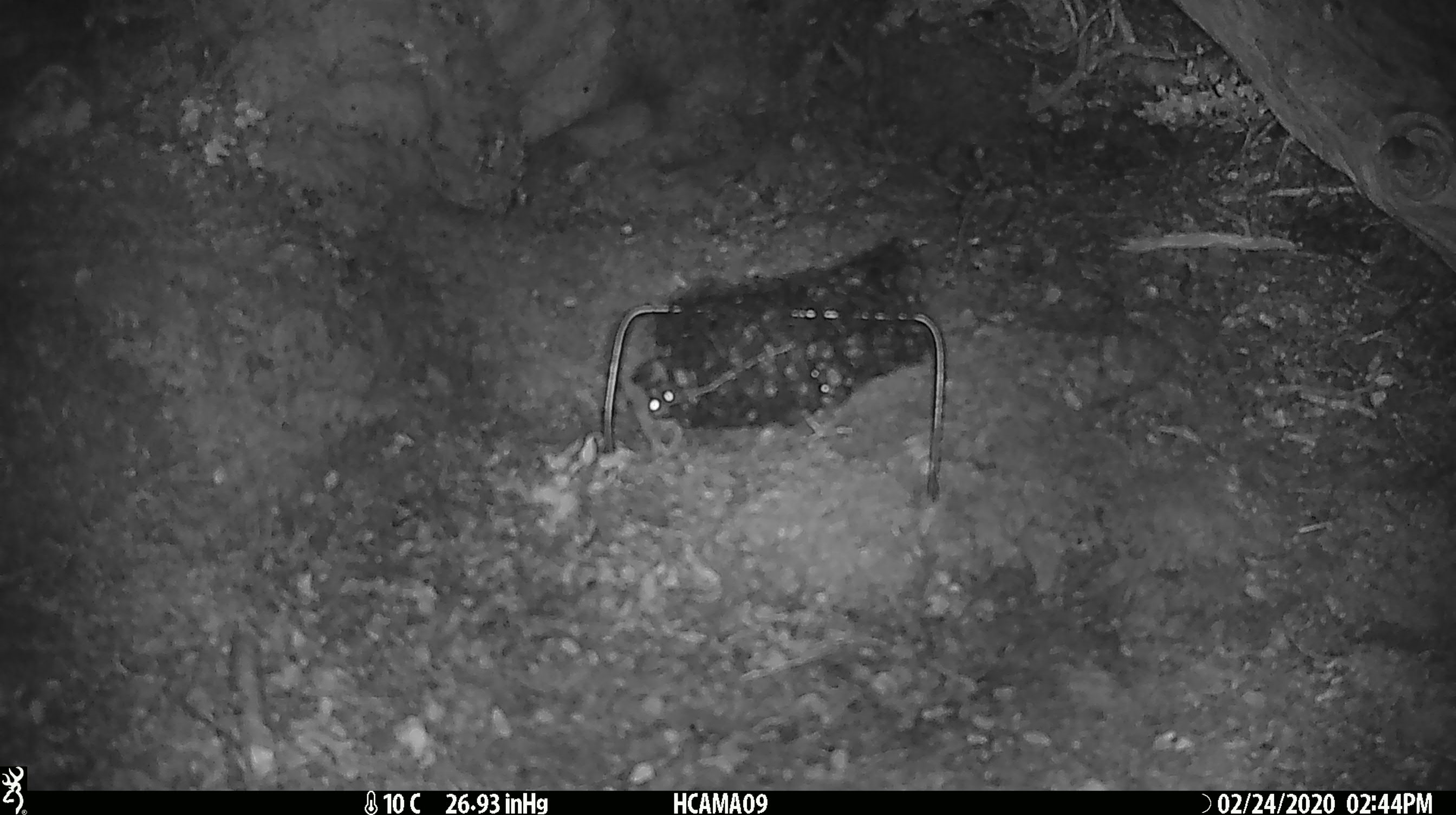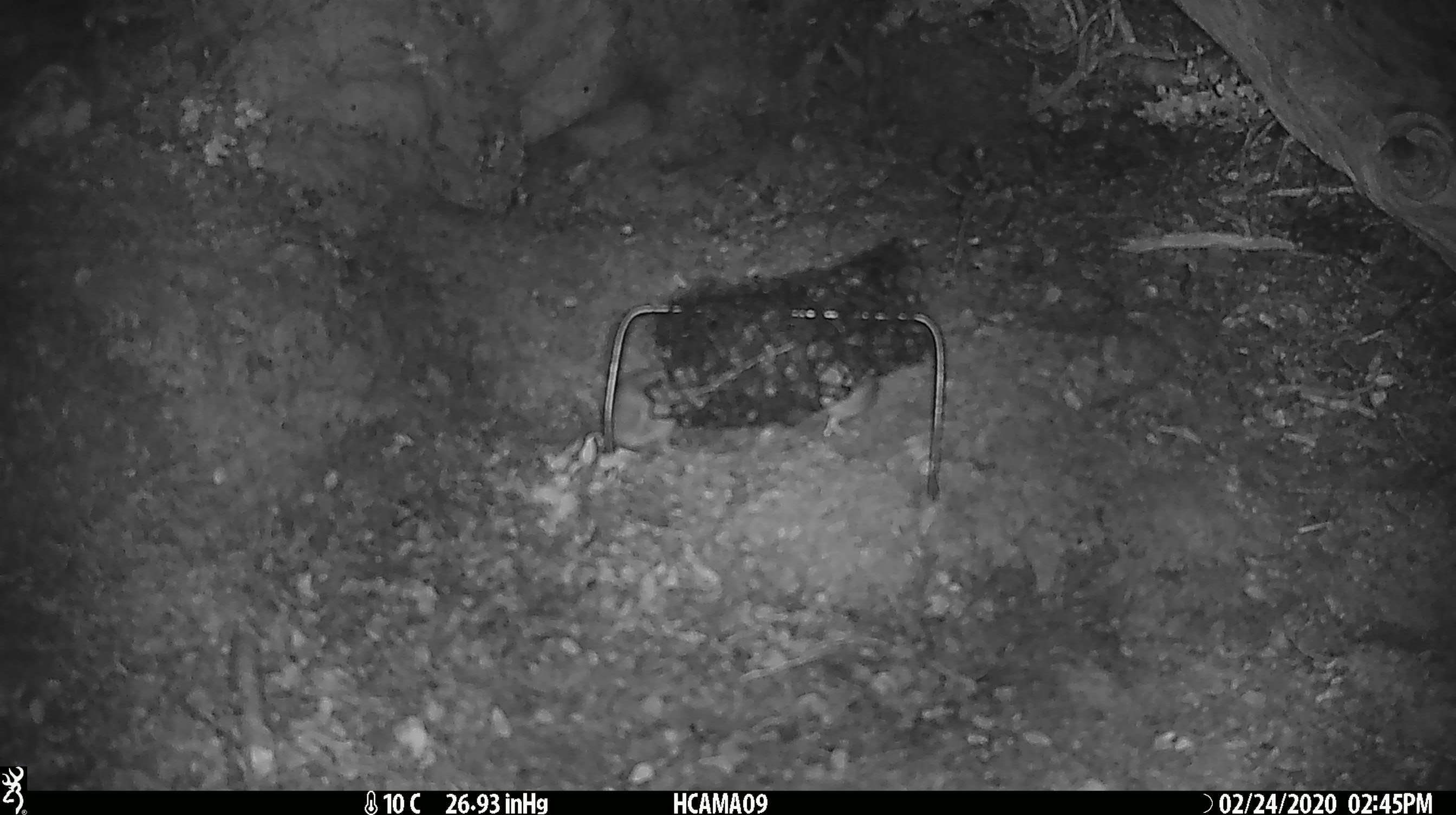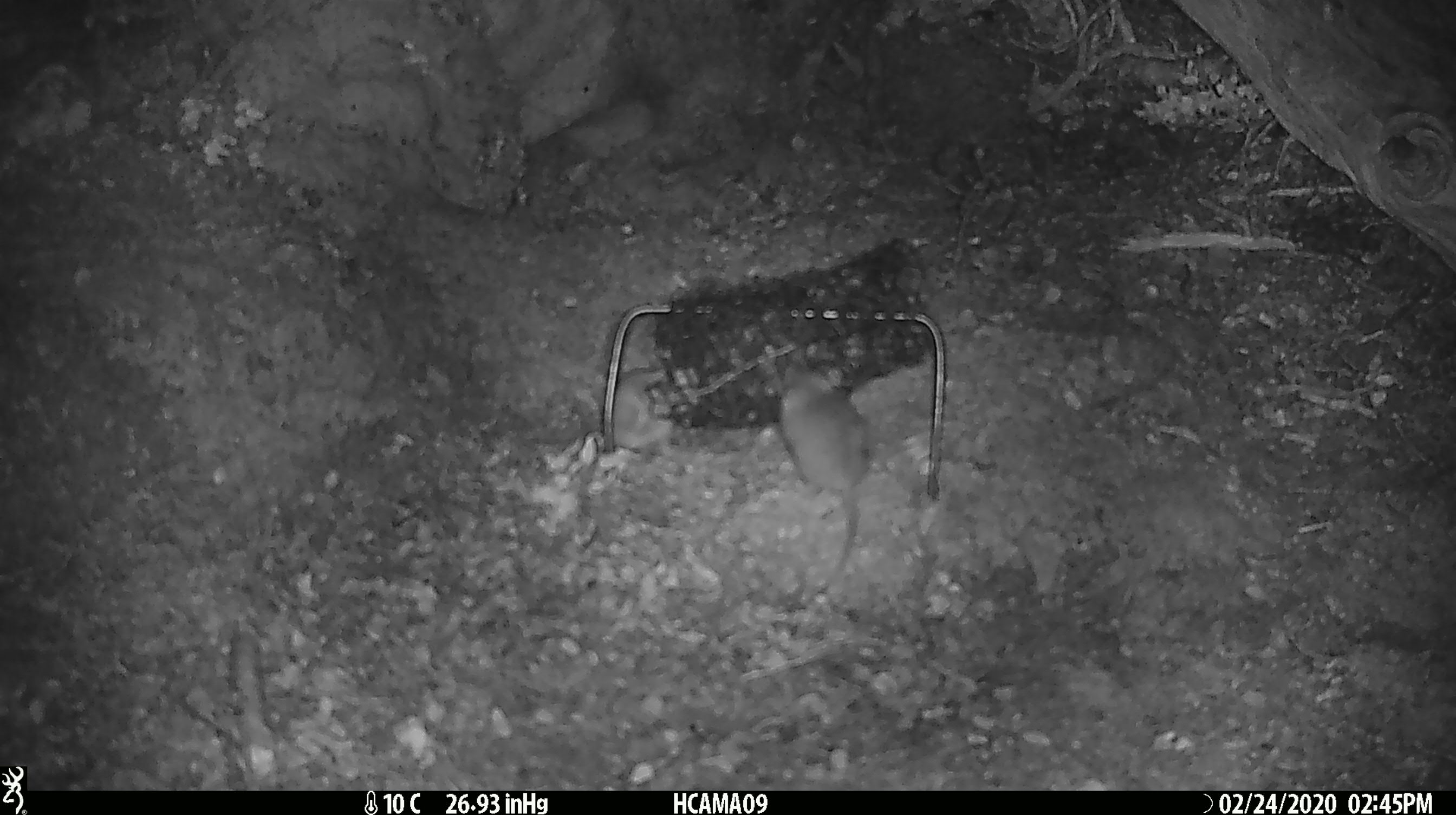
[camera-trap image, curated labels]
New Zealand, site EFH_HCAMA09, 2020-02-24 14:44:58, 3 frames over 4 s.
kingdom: Animalia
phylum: Chordata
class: Mammalia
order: Rodentia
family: Muridae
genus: Mus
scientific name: Mus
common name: mouse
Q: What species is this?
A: Mouse (Mus).